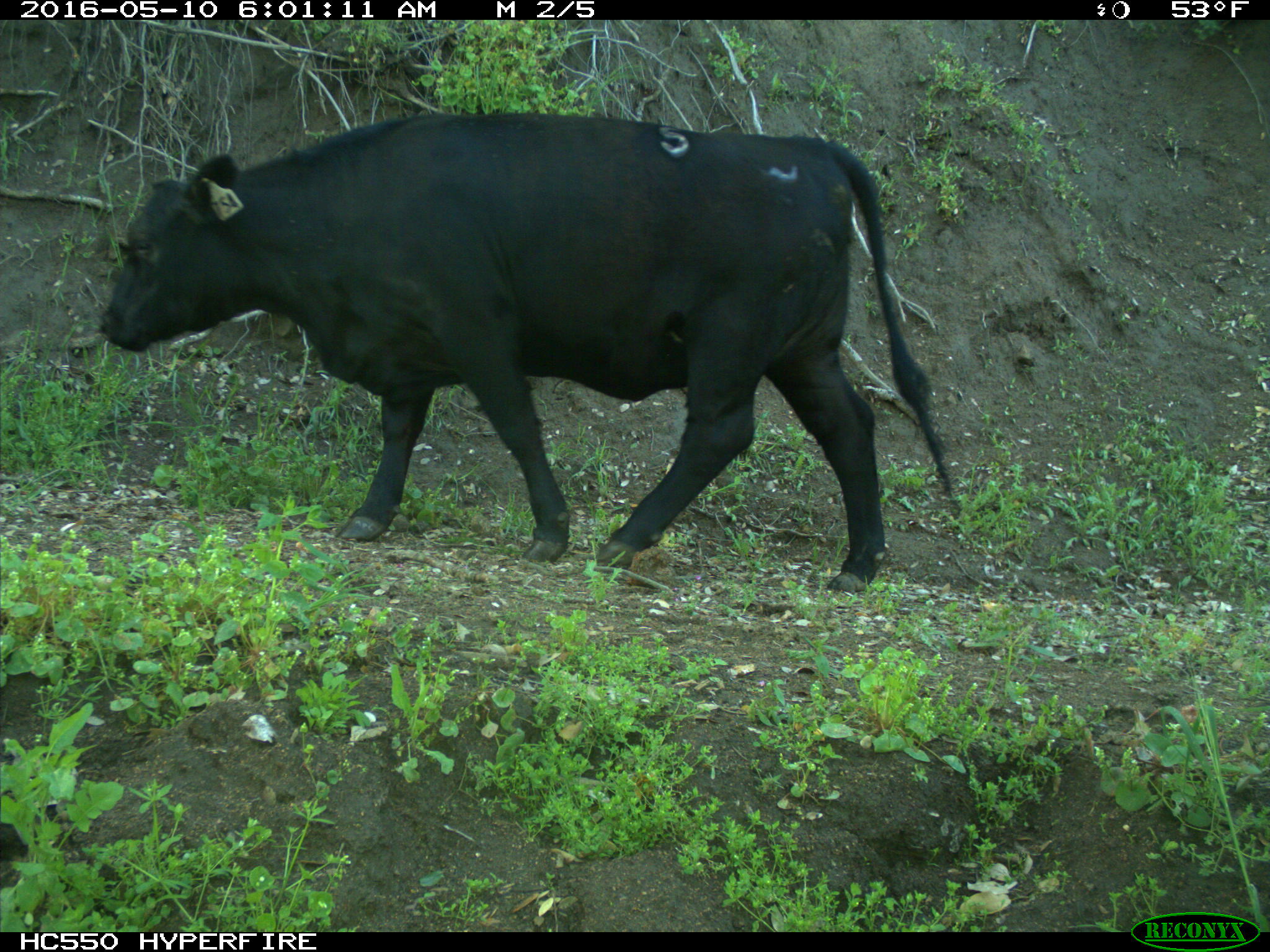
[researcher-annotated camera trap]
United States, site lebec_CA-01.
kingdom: Animalia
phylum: Chordata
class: Mammalia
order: Artiodactyla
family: Bovidae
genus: Bos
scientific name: Bos taurus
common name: domestic cow